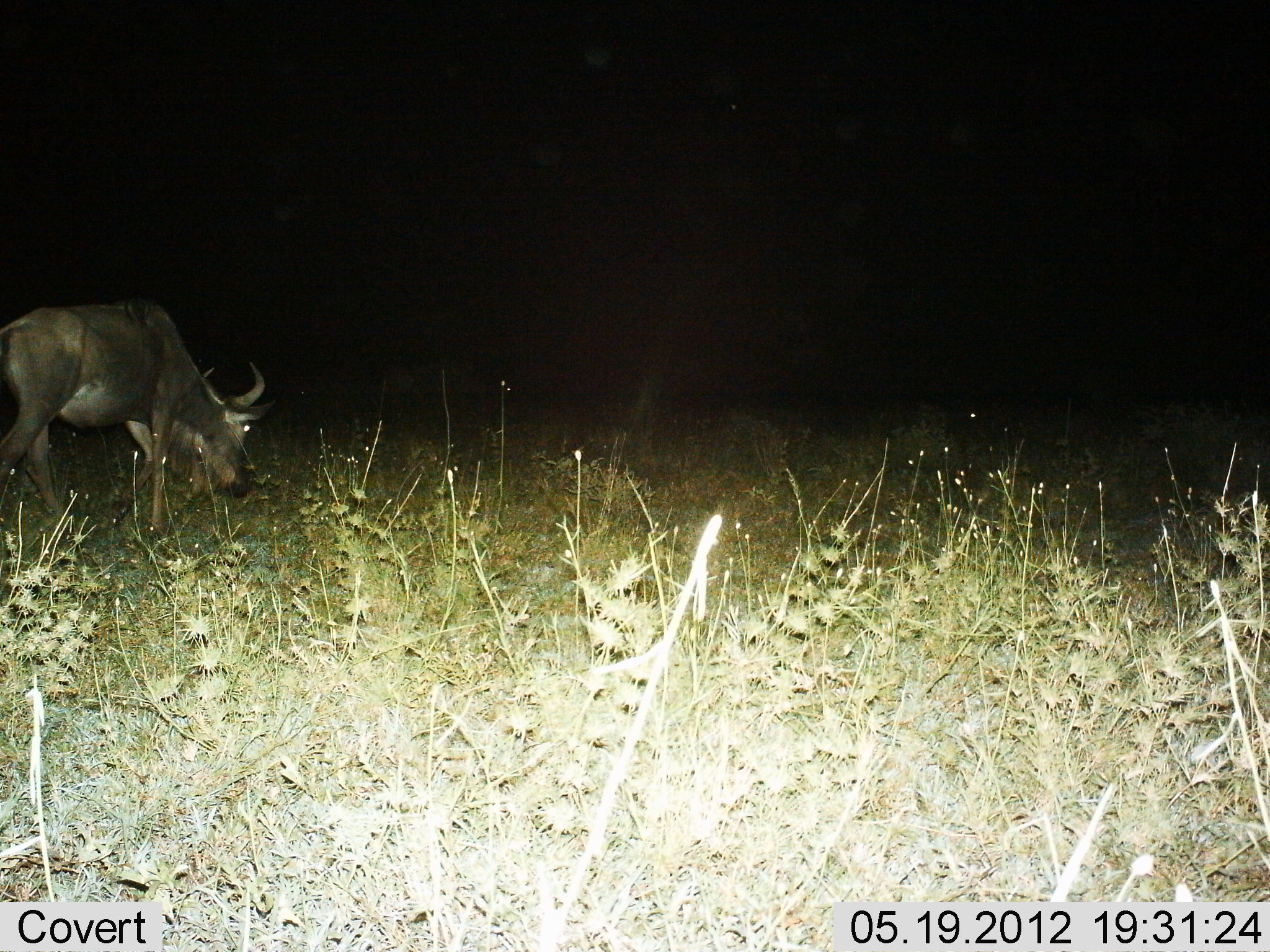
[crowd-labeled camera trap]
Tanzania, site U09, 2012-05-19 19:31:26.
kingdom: Animalia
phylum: Chordata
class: Mammalia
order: Artiodactyla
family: Bovidae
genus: Connochaetes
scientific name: Connochaetes taurinus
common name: blue wildebeest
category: wildebeest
Wildebeest (blue wildebeest) (Connochaetes taurinus), count 1. Behavior (volunteer vote fractions): standing 10%, resting 10%, moving 20%, interacting 0%. Young present (vote fraction): 0%. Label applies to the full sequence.